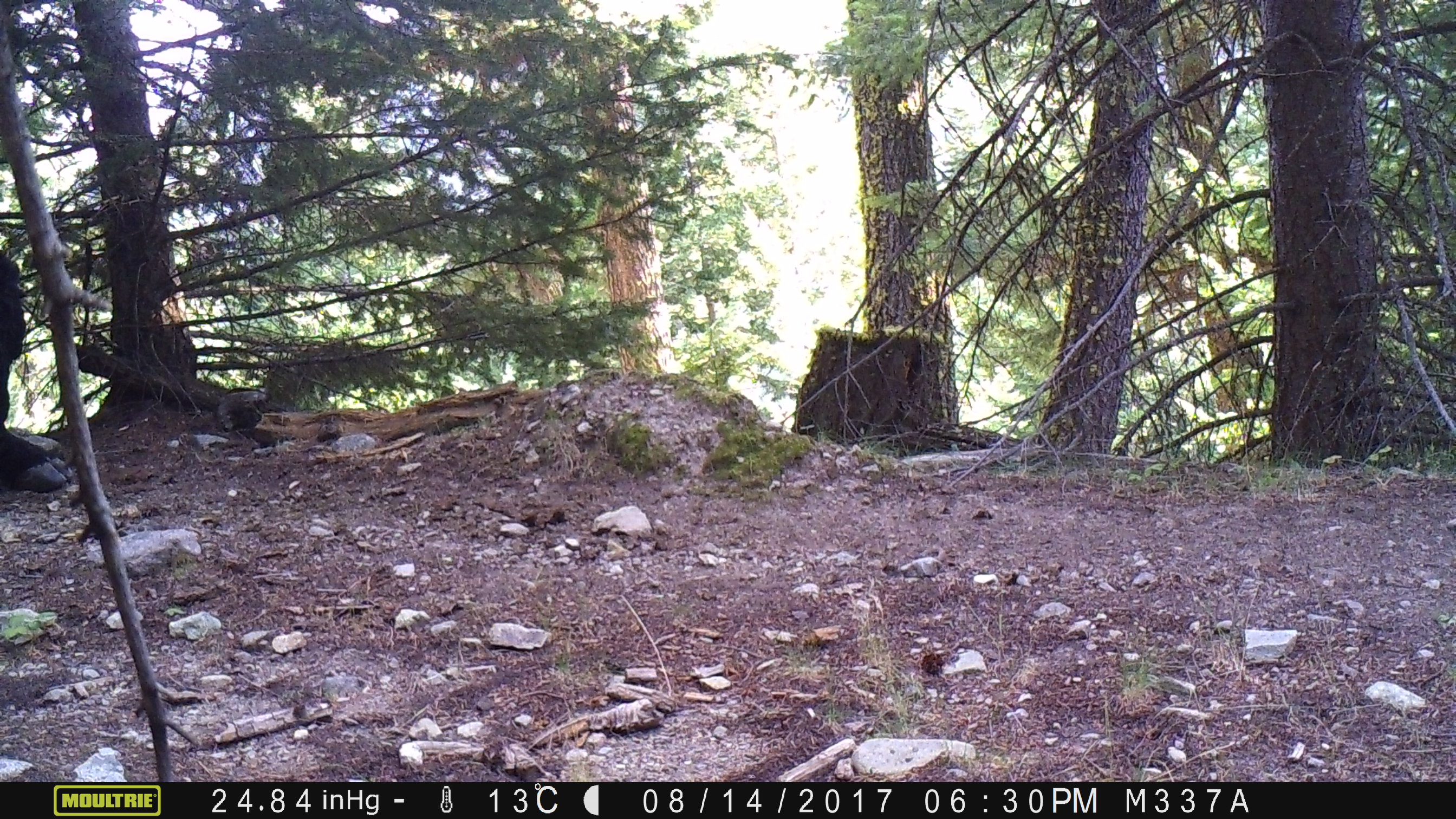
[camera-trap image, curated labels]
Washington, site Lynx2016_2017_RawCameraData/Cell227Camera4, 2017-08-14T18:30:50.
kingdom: Animalia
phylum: Chordata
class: Mammalia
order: Artiodactyla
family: Bovidae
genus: Bos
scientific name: Bos taurus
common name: domestic cattle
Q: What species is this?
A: Domestic cattle (Bos taurus).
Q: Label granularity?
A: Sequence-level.